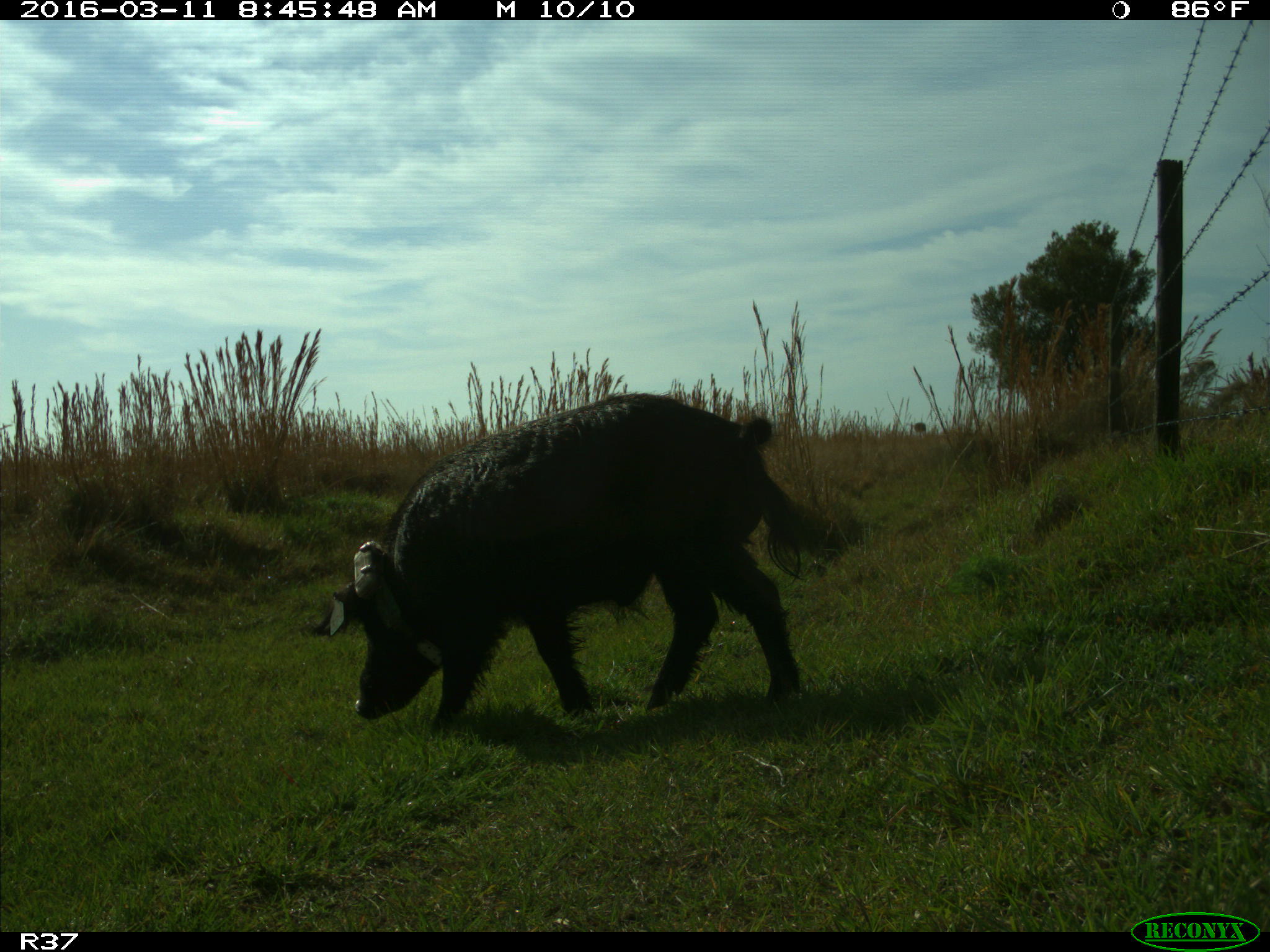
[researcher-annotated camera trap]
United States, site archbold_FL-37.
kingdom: Animalia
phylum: Chordata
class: Mammalia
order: Artiodactyla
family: Suidae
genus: Sus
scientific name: Sus scrofa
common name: wild boar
Sus scrofa (wild boar).